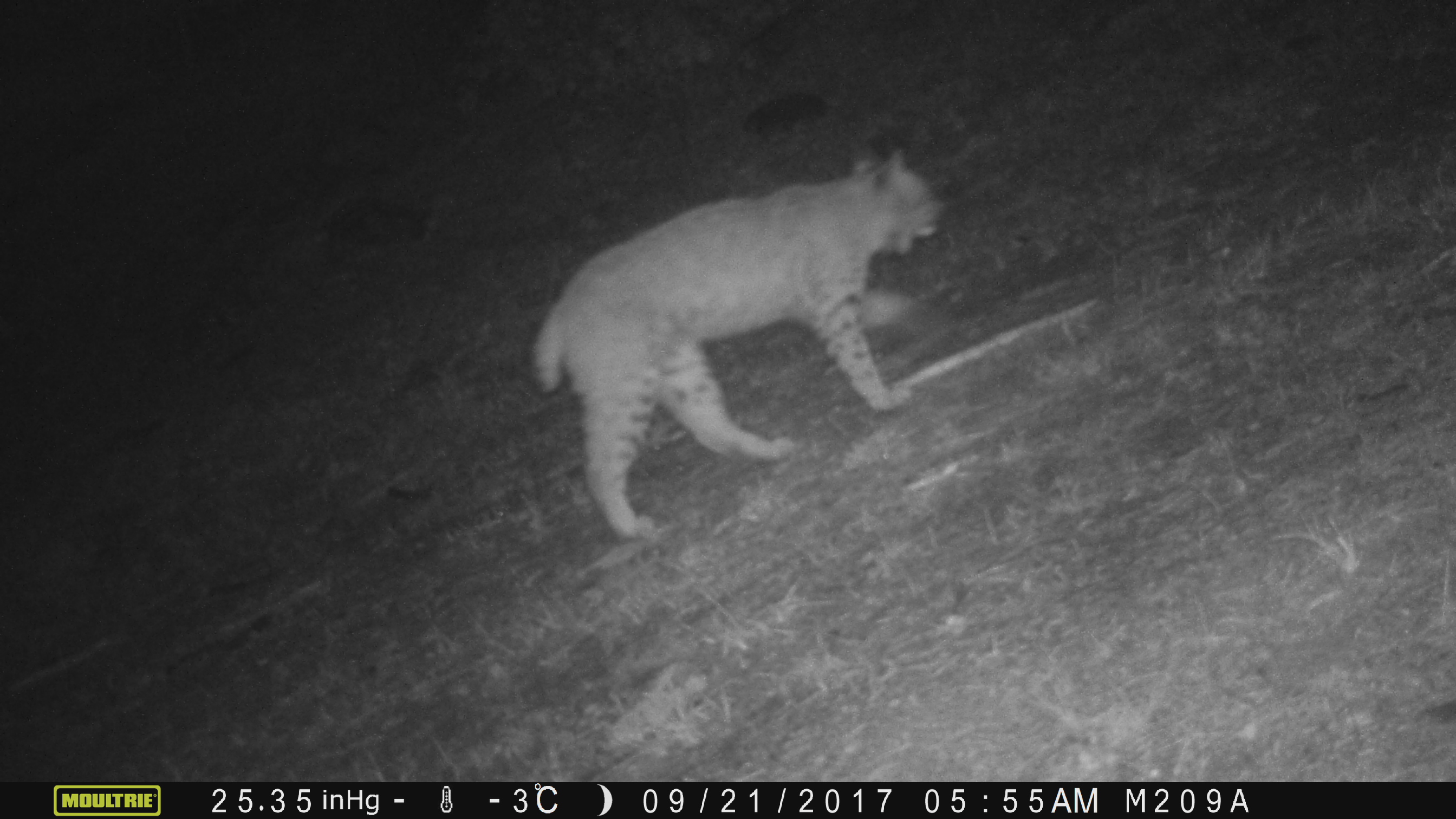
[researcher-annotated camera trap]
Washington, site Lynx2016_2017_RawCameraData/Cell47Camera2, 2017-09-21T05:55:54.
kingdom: Animalia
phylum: Chordata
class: Mammalia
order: Carnivora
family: Felidae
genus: Lynx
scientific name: Lynx rufus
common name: bobcat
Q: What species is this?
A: Lynx rufus (bobcat).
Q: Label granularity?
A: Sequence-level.